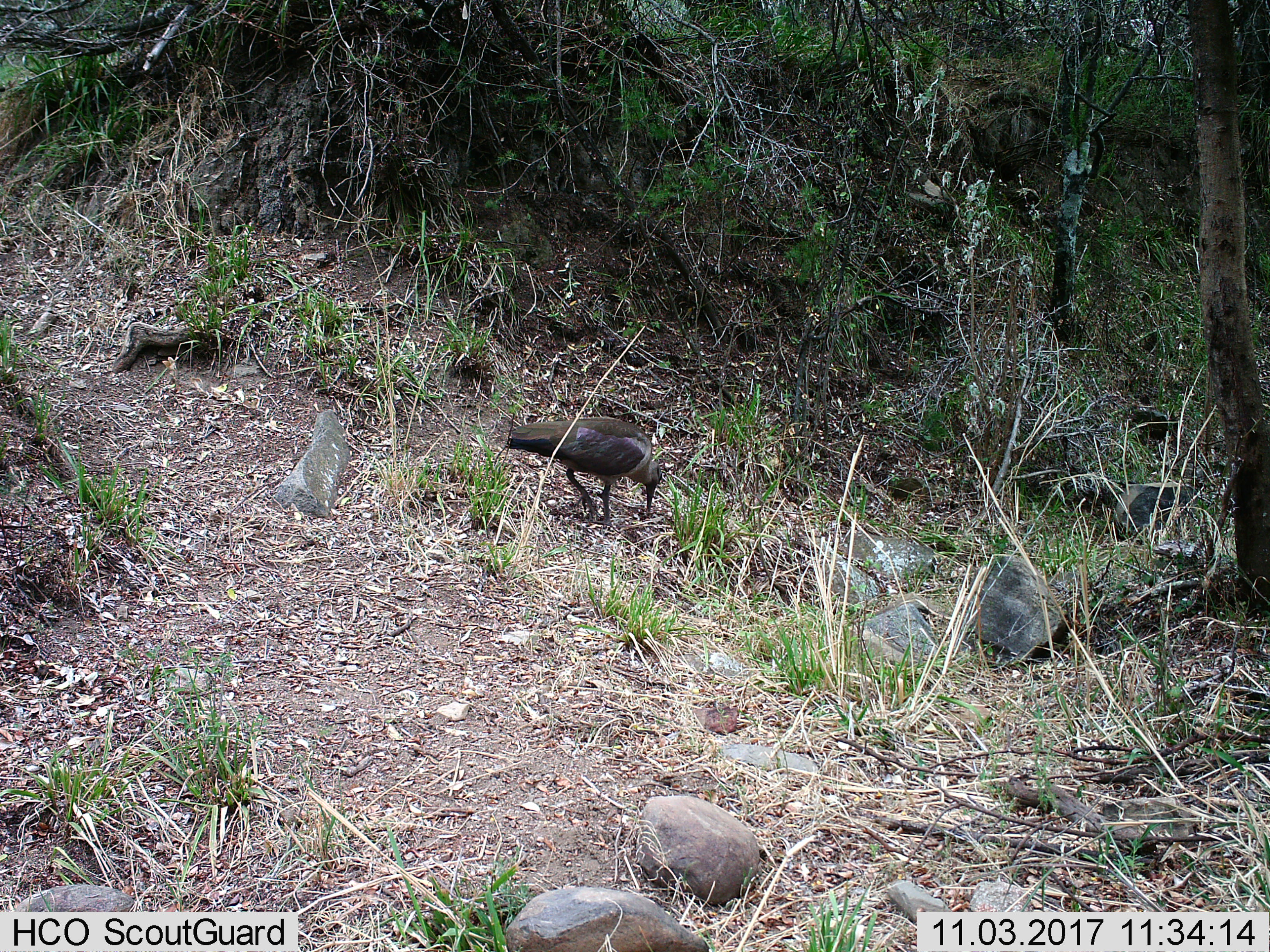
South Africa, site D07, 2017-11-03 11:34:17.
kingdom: Animalia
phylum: Chordata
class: Aves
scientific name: Aves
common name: bird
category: birdother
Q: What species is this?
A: Birdother (bird) (Aves).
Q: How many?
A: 1.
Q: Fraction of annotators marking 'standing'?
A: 0%.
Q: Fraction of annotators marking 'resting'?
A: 0%.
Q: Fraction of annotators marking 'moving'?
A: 22%.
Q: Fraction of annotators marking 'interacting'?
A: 0%.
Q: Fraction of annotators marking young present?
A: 0%.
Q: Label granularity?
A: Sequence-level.